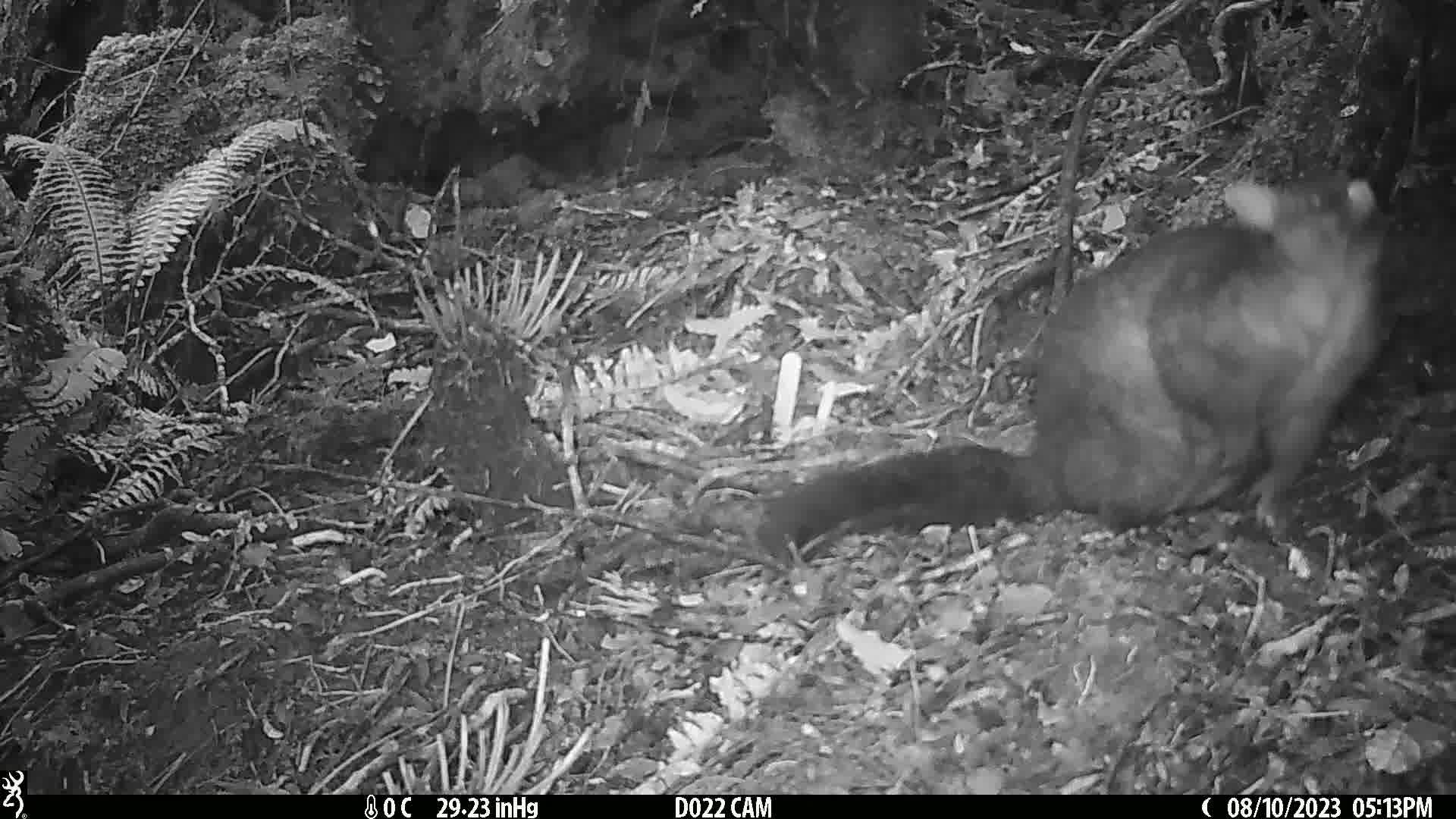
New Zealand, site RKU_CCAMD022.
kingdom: Animalia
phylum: Chordata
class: Mammalia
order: Diprotodontia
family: Phalangeridae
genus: Trichosurus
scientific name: Trichosurus vulpecula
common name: common brushtail possum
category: possum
Possum (common brushtail possum) (Trichosurus vulpecula).